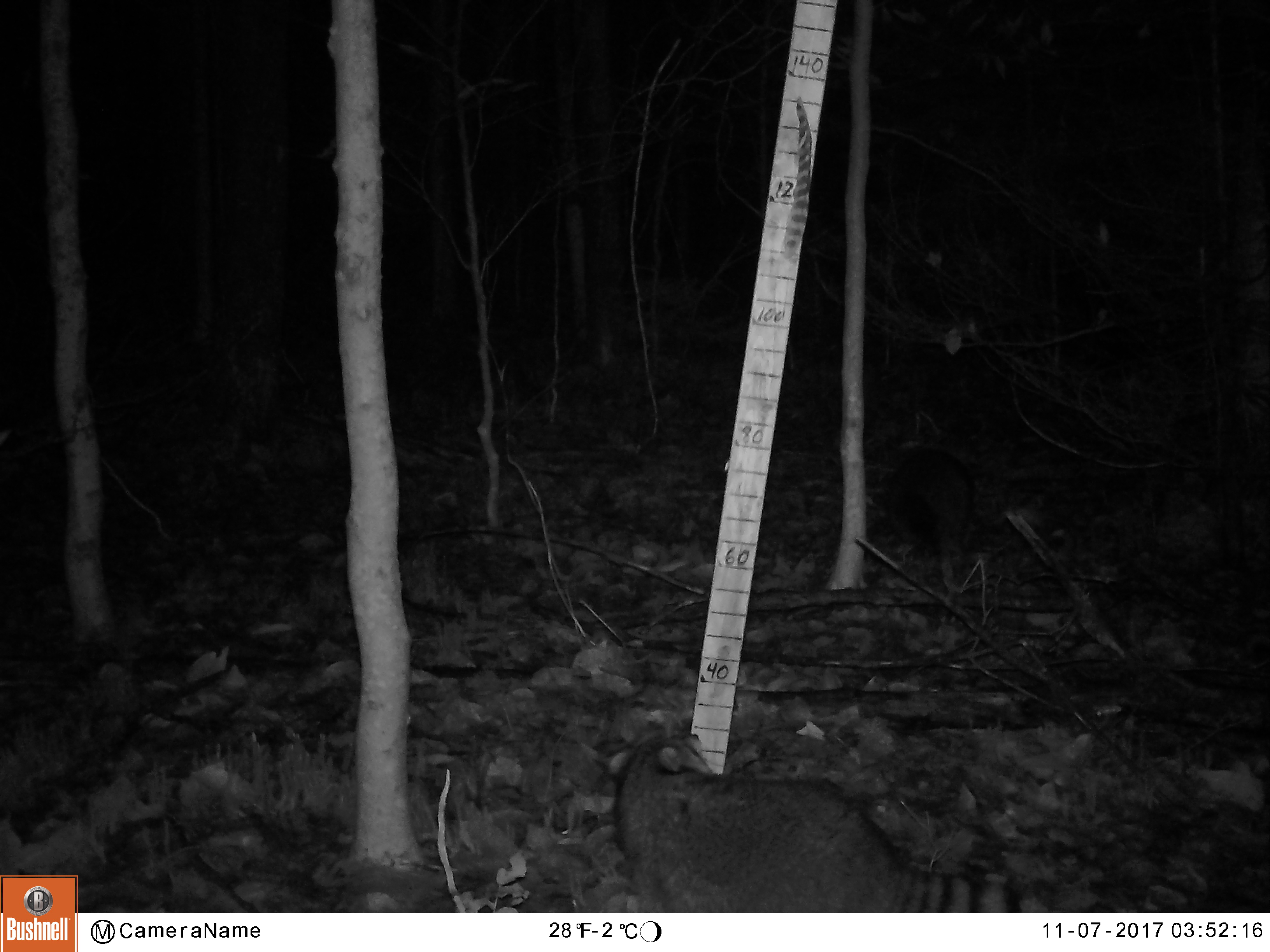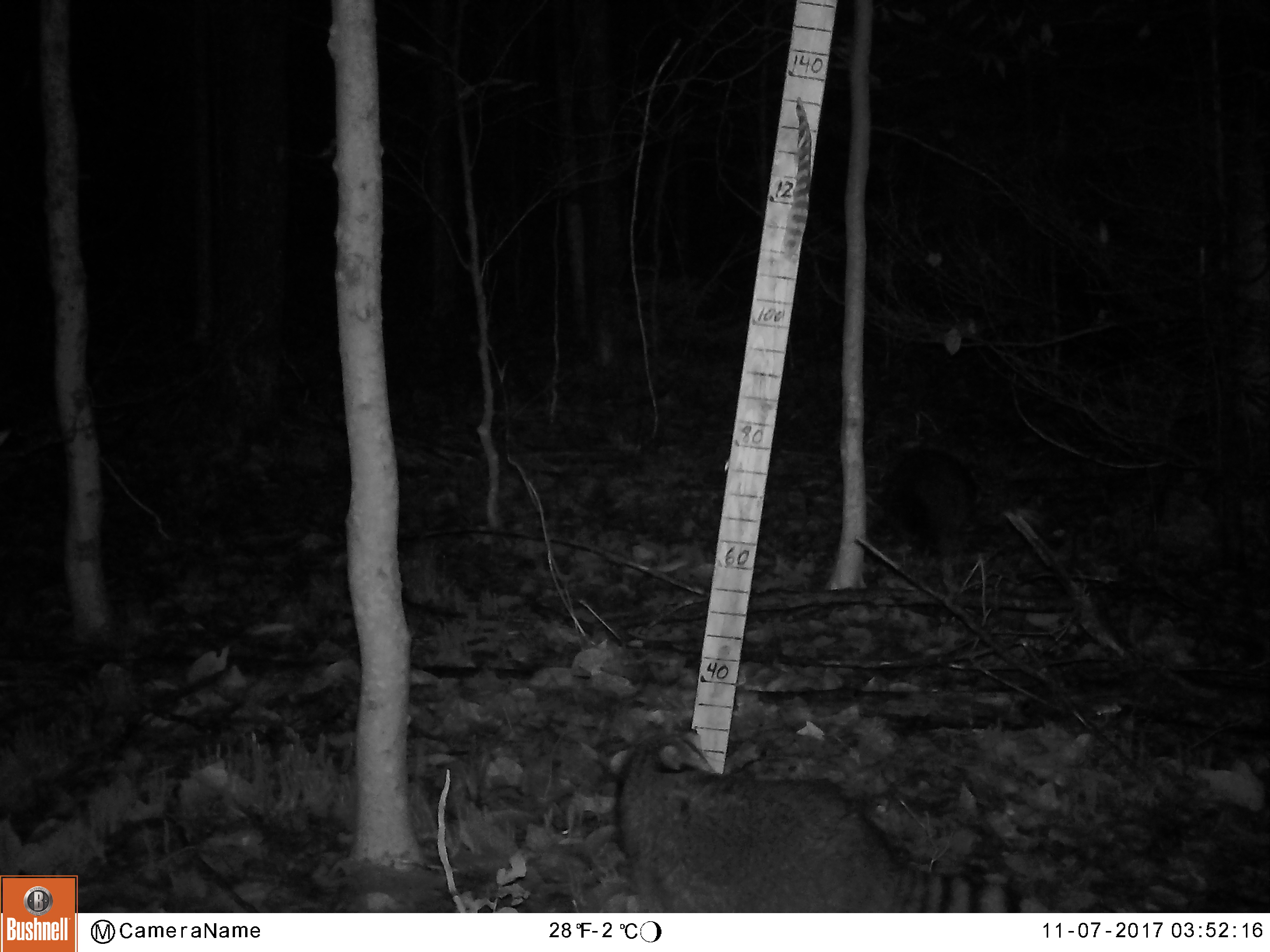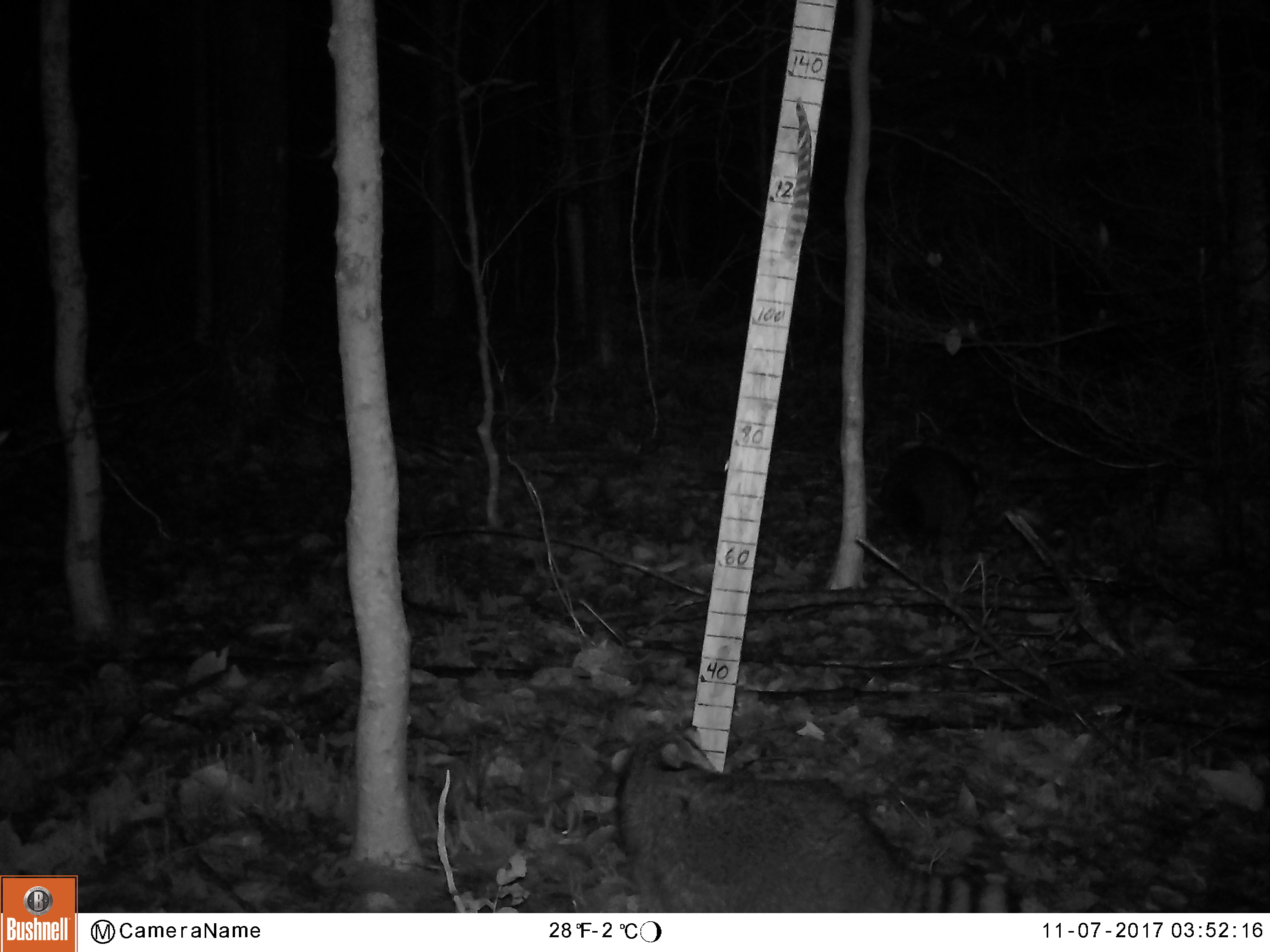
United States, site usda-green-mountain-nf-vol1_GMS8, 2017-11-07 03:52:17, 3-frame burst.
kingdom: Animalia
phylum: Chordata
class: Mammalia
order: Carnivora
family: Procyonidae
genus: Procyon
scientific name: Procyon lotor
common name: raccoon